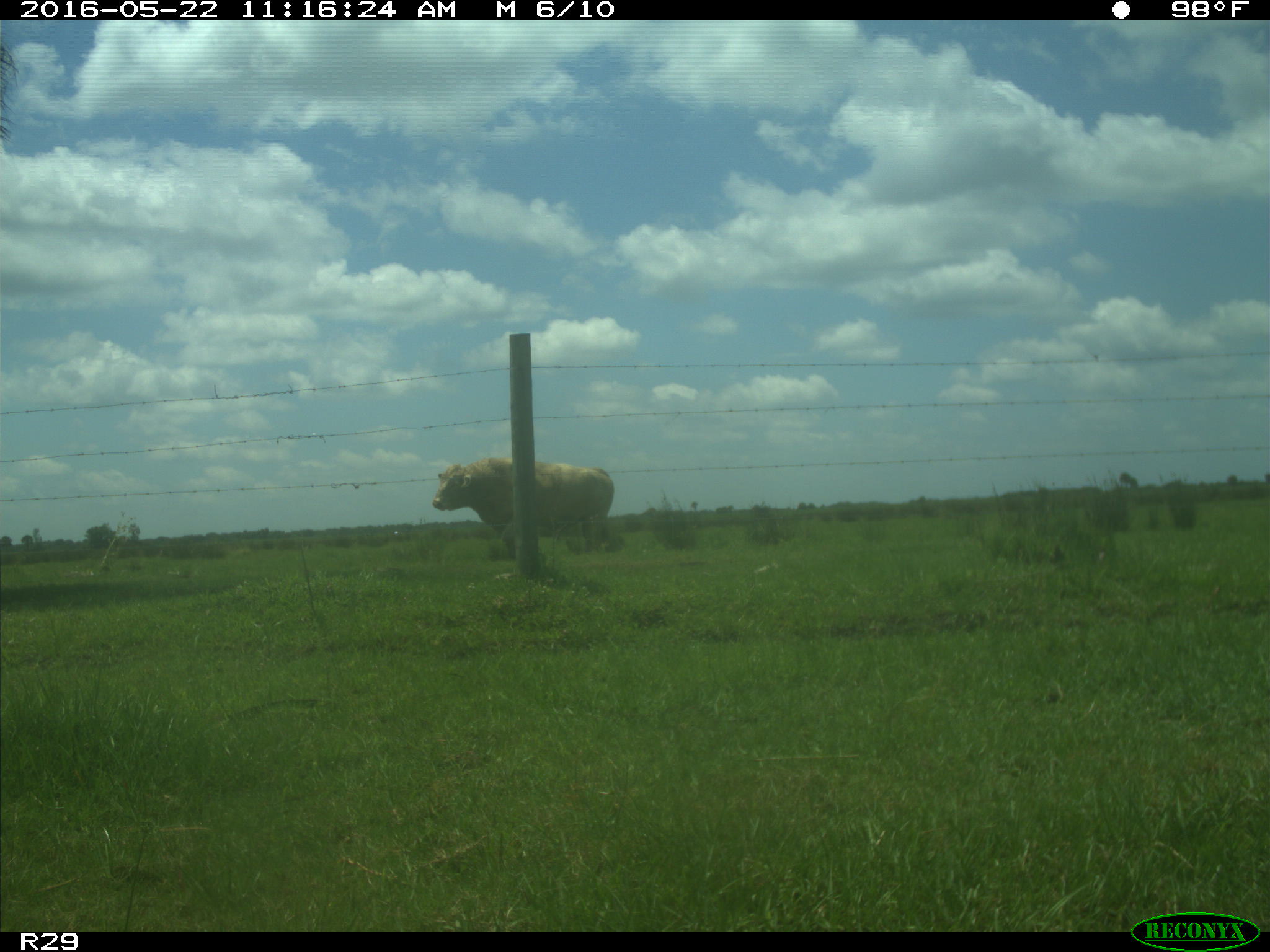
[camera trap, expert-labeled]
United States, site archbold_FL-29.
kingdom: Animalia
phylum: Chordata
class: Mammalia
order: Artiodactyla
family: Bovidae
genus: Bos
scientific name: Bos taurus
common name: domestic cow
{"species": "Bos taurus (domestic cow)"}